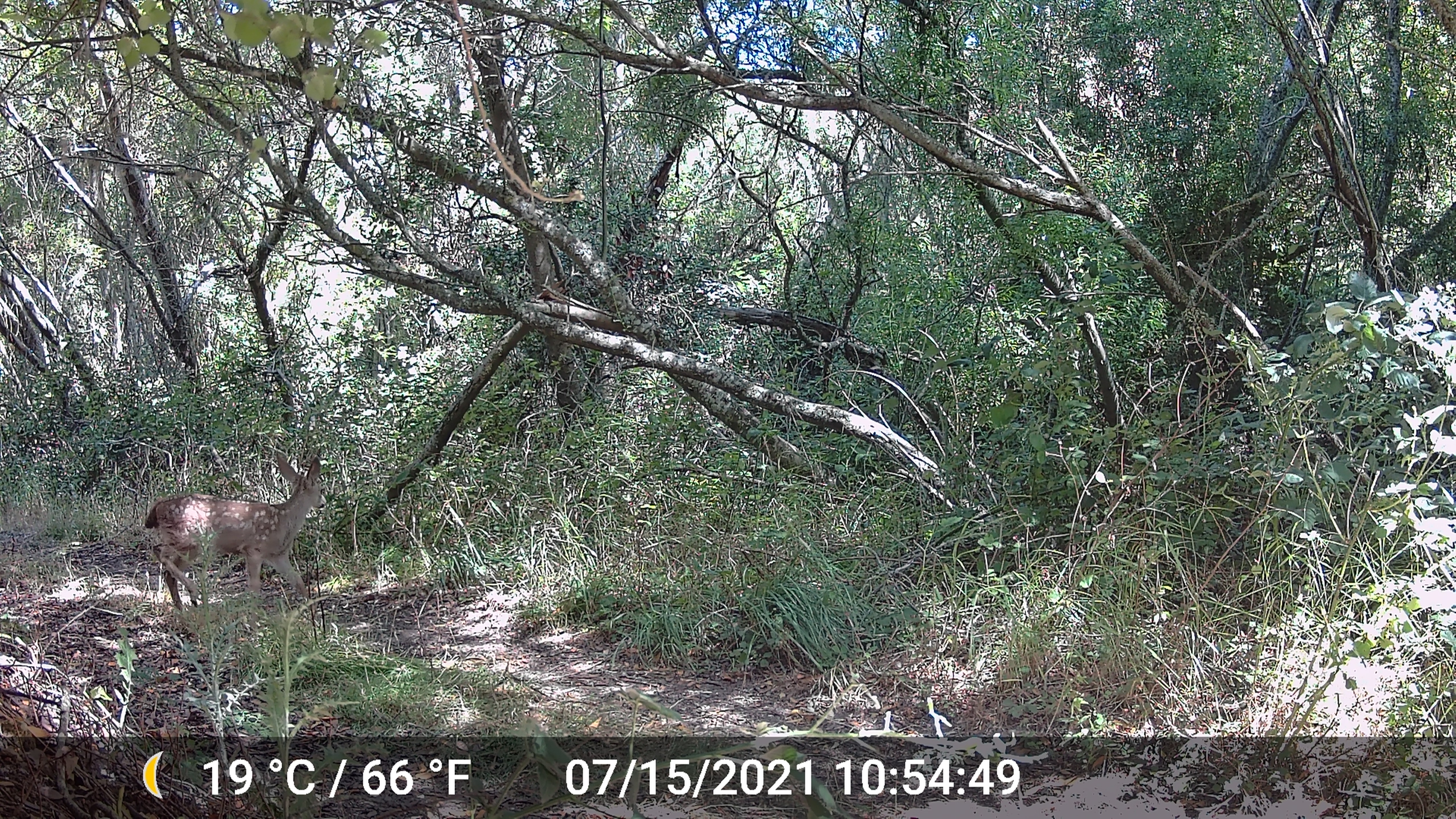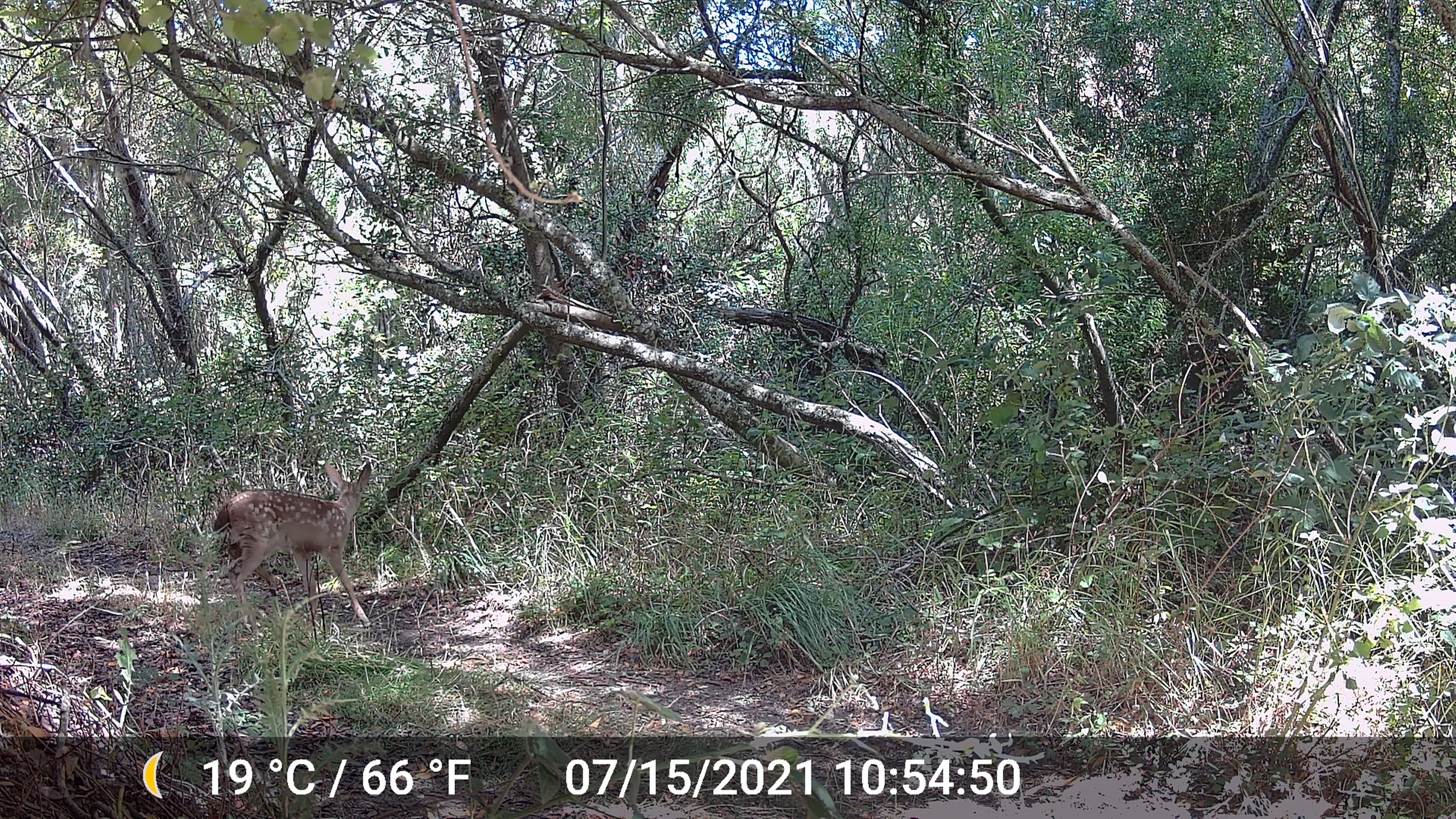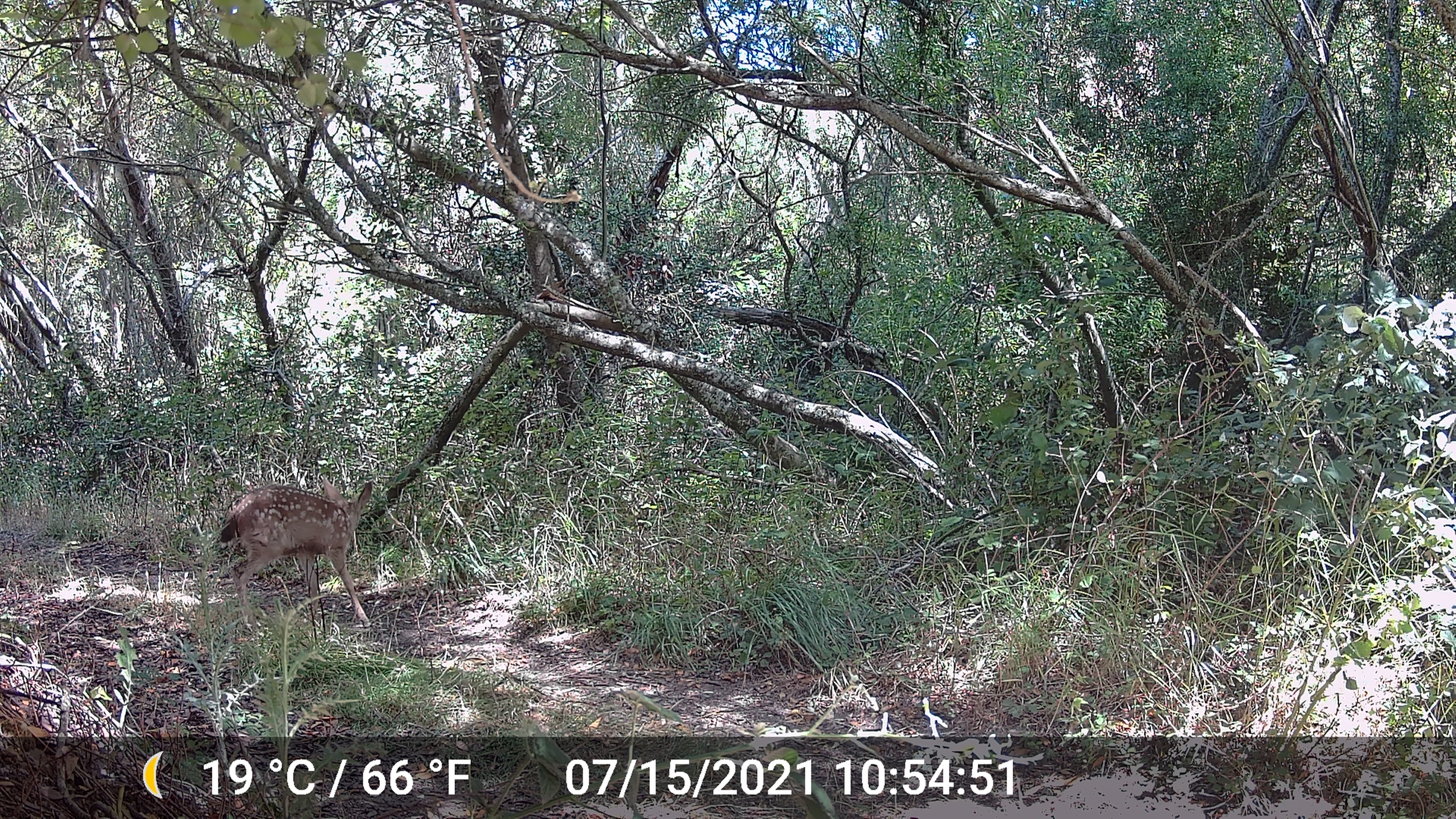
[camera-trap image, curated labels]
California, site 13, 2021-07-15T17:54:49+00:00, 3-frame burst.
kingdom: Animalia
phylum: Chordata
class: Mammalia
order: Artiodactyla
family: Cervidae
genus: Odocoileus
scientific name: Odocoileus hemionus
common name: mule deer